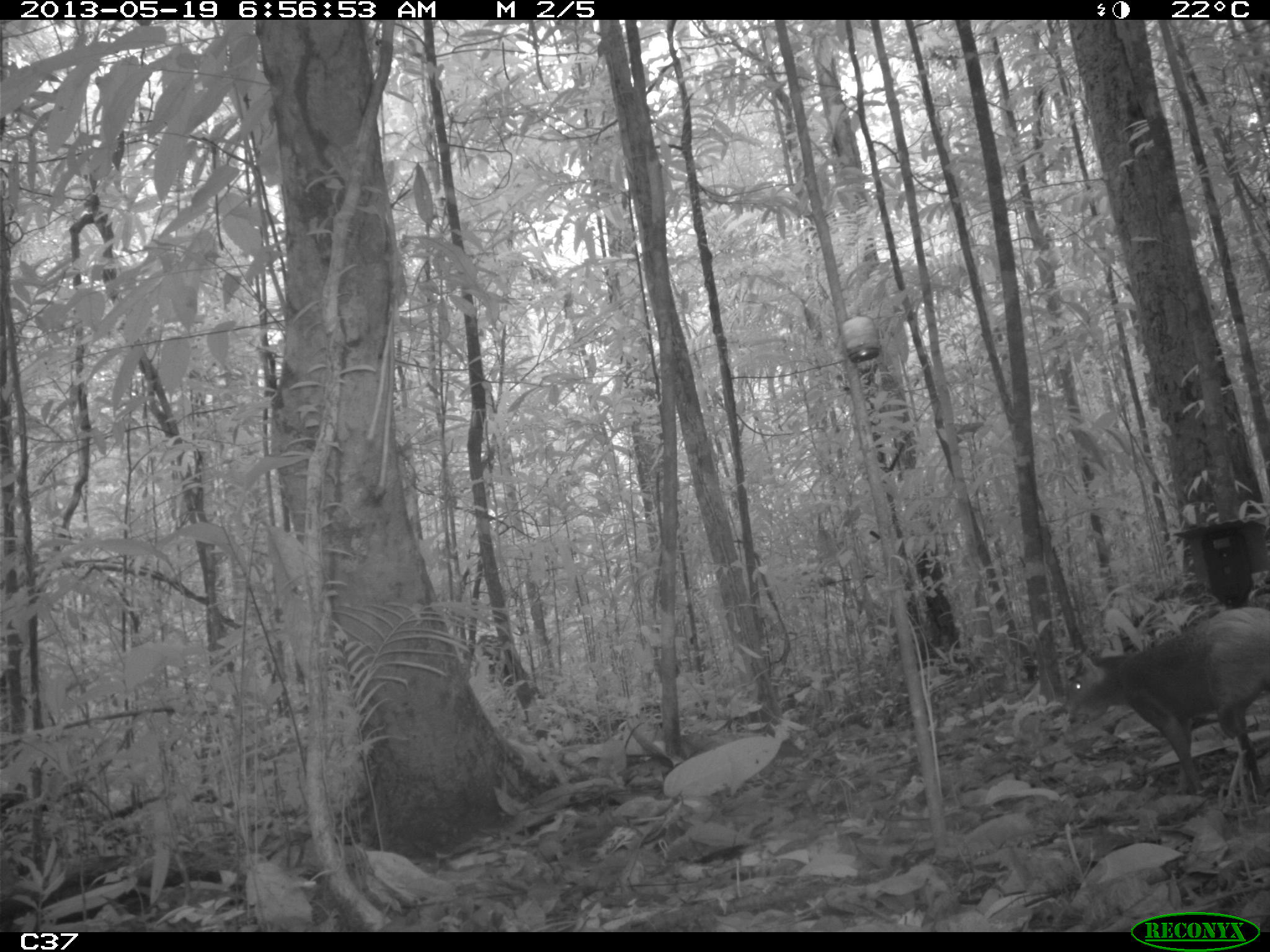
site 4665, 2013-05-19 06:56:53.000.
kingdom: Animalia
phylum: Chordata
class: Mammalia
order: Rodentia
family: Dasyproctidae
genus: Dasyprocta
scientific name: Dasyprocta leporina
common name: red-rumped agouti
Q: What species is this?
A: Dasyprocta leporina (red-rumped agouti).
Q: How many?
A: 1.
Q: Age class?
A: Adult.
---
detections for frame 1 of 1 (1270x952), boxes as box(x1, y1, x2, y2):
dasyprocta leporina: box(1066, 607, 1270, 796)